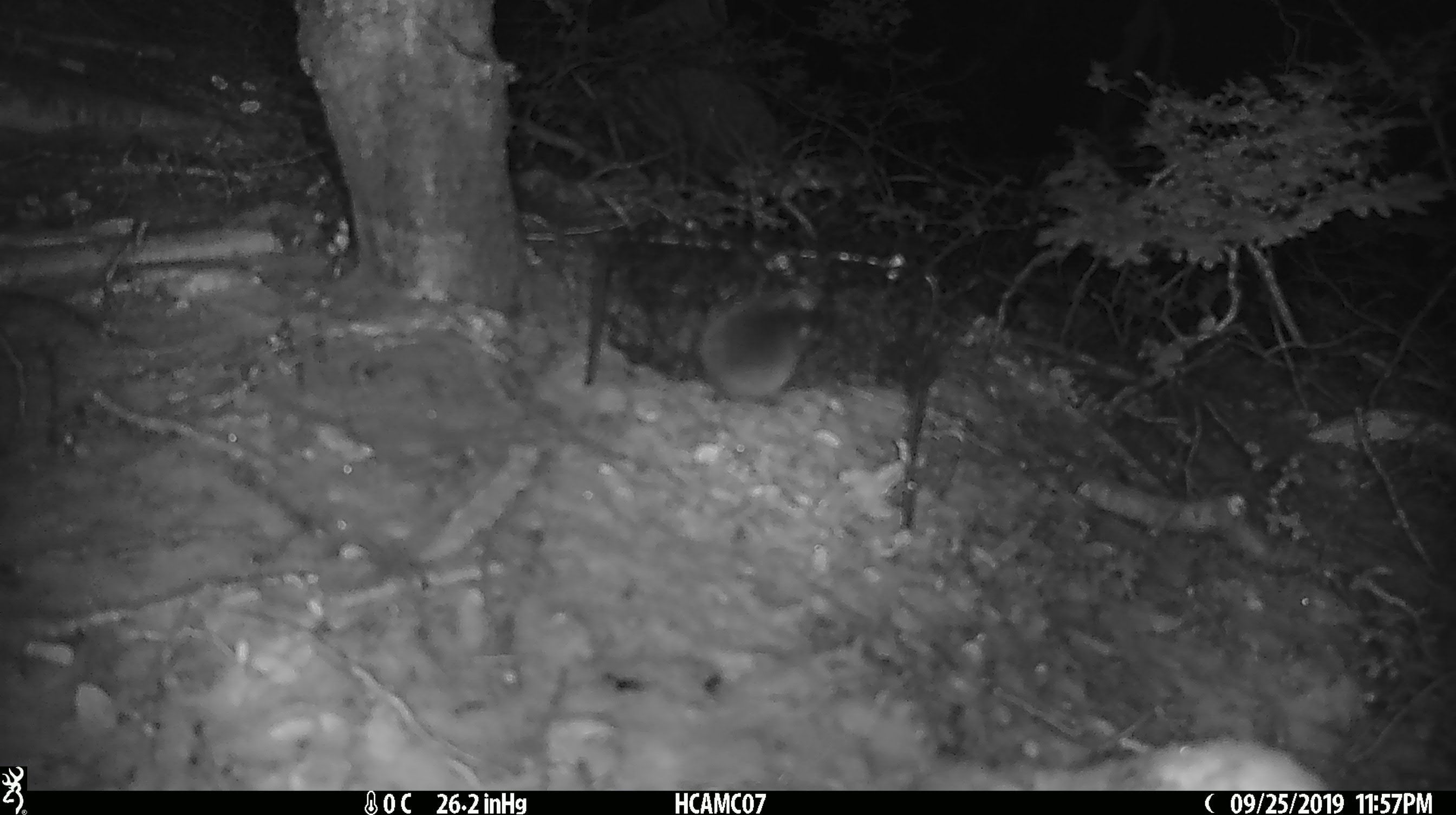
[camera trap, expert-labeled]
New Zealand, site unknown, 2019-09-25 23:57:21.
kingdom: Animalia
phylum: Chordata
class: Mammalia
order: Rodentia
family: Muridae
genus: Mus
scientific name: Mus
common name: mouse